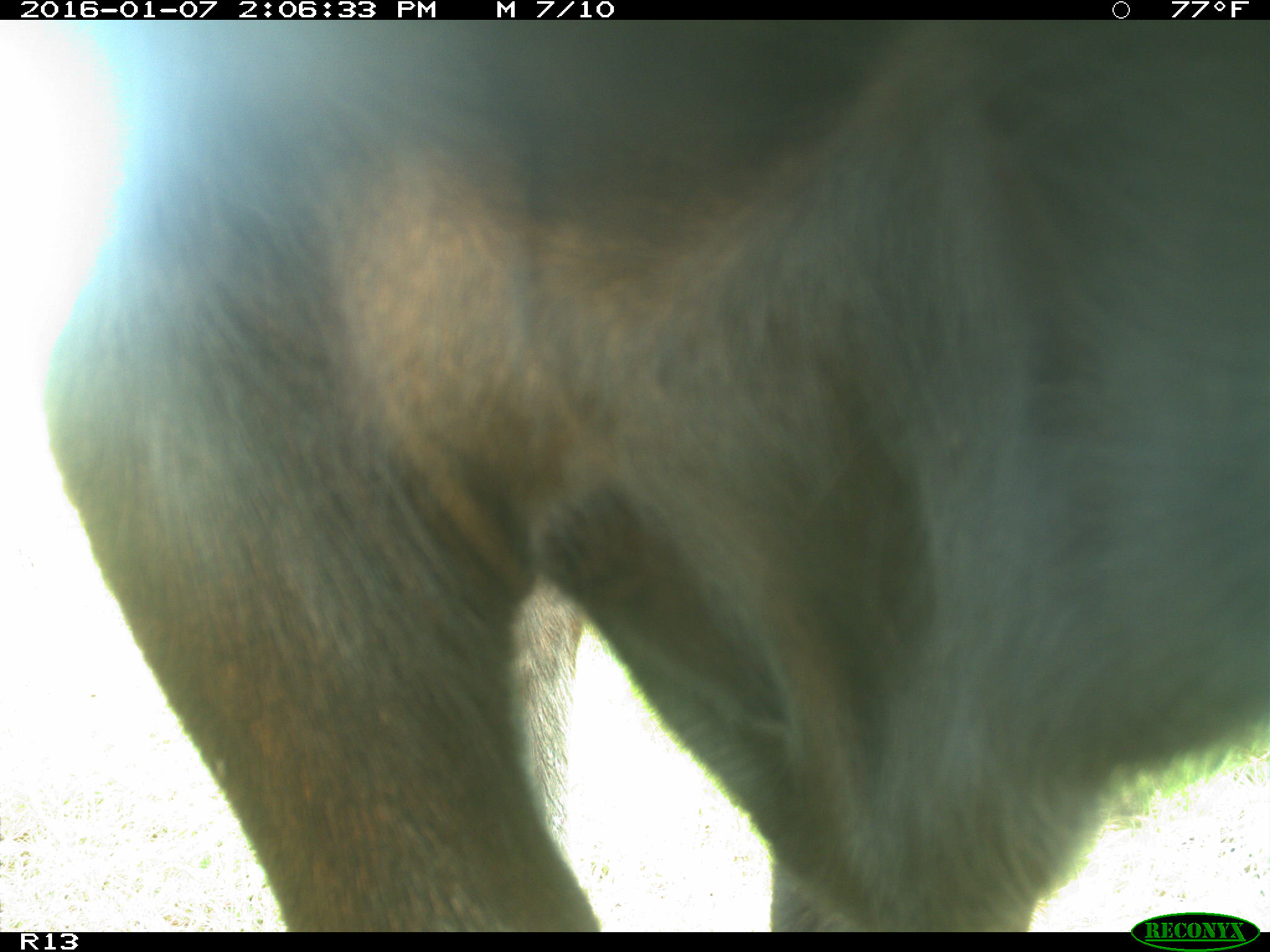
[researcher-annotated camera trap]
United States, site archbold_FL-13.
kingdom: Animalia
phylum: Chordata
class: Mammalia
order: Artiodactyla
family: Bovidae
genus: Bos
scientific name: Bos taurus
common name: domestic cow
Bos taurus (domestic cow).